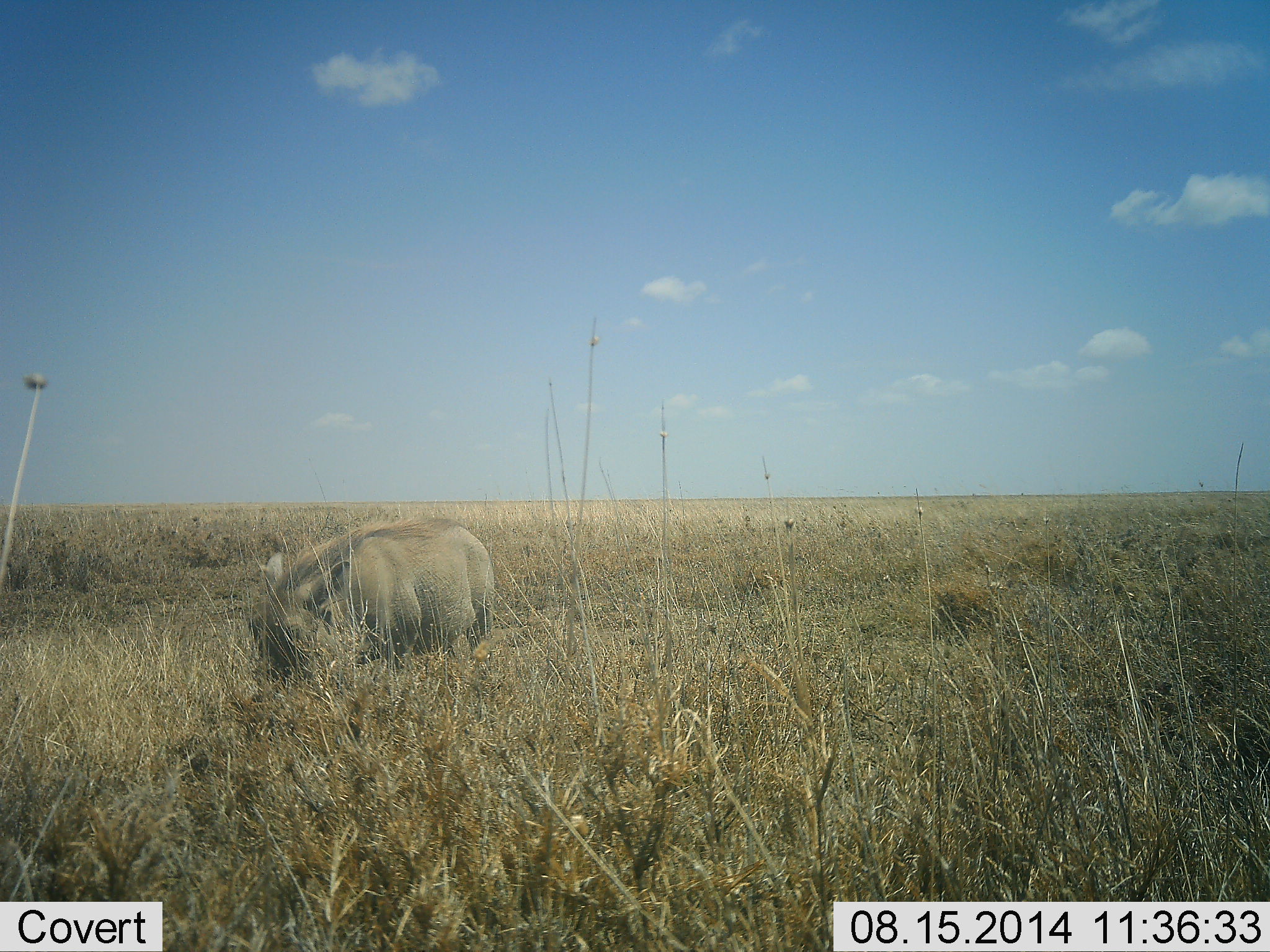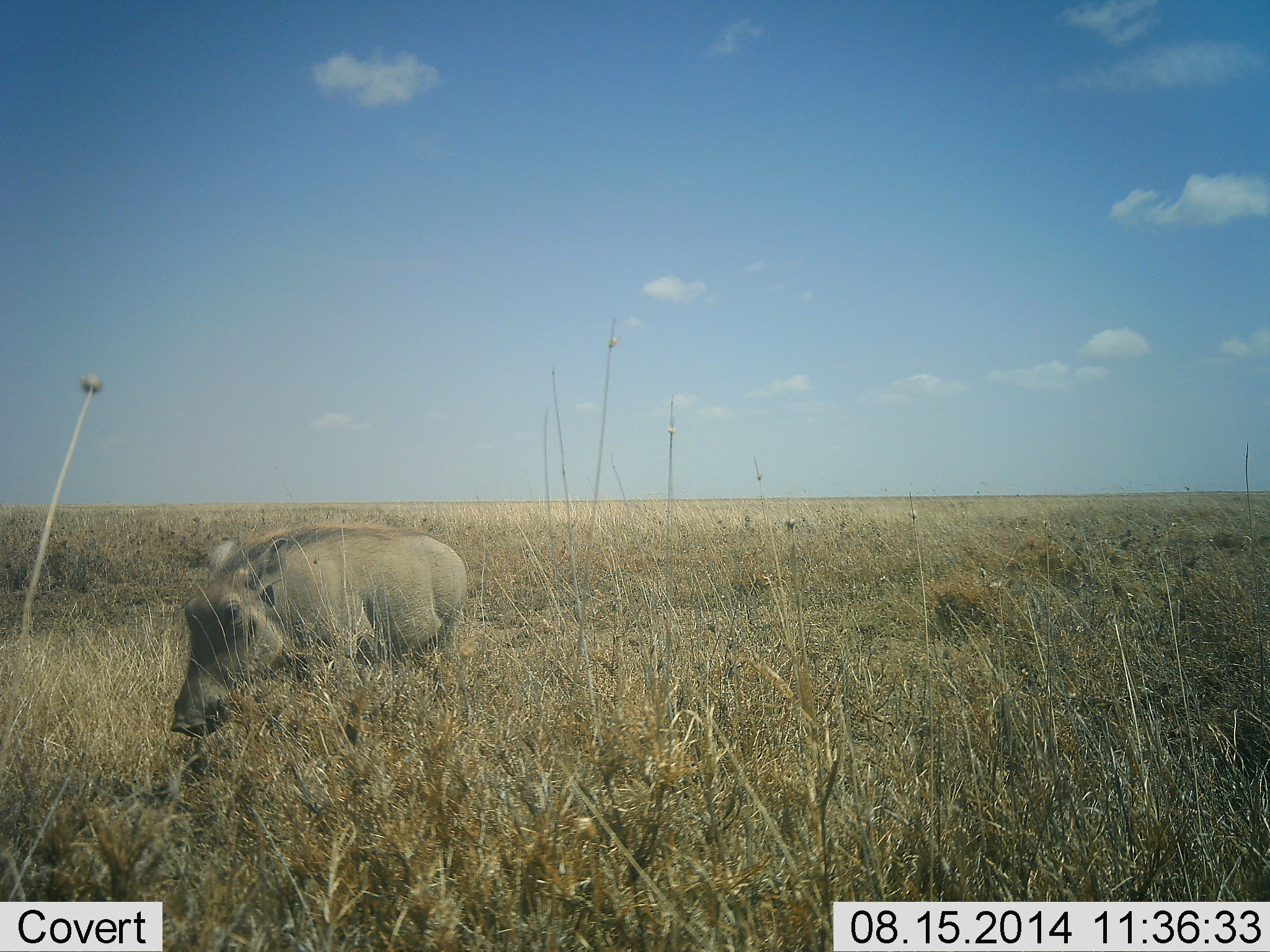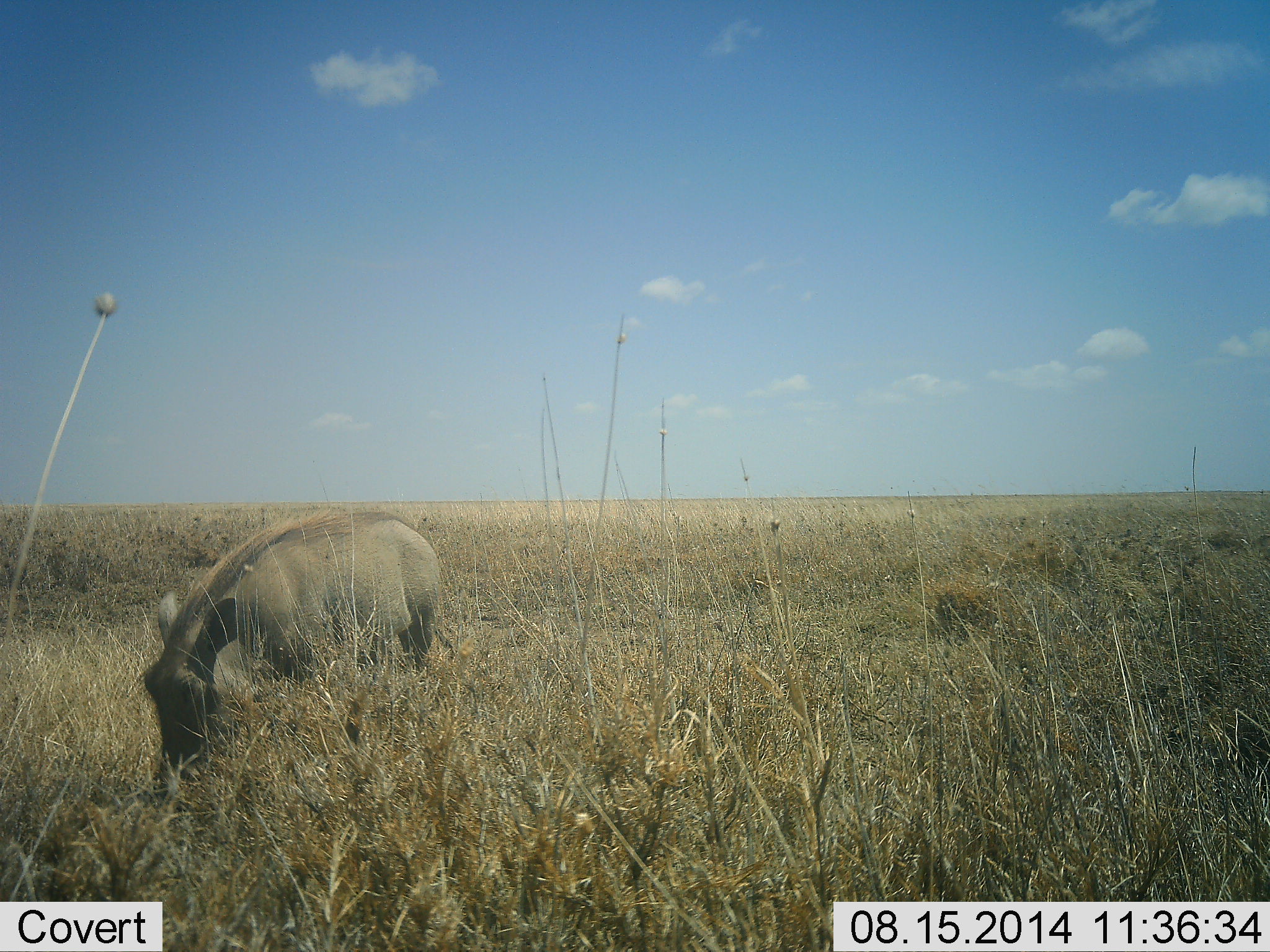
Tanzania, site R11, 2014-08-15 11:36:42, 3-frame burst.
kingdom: Animalia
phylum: Chordata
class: Mammalia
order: Artiodactyla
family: Suidae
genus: Phacochoerus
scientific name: Phacochoerus africanus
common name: warthog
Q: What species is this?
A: Warthog (Phacochoerus africanus).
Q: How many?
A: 1.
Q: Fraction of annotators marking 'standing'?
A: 30%.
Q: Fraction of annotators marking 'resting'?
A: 0%.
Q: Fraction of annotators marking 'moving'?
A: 80%.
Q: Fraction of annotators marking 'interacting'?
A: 0%.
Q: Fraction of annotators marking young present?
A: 0%.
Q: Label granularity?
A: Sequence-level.